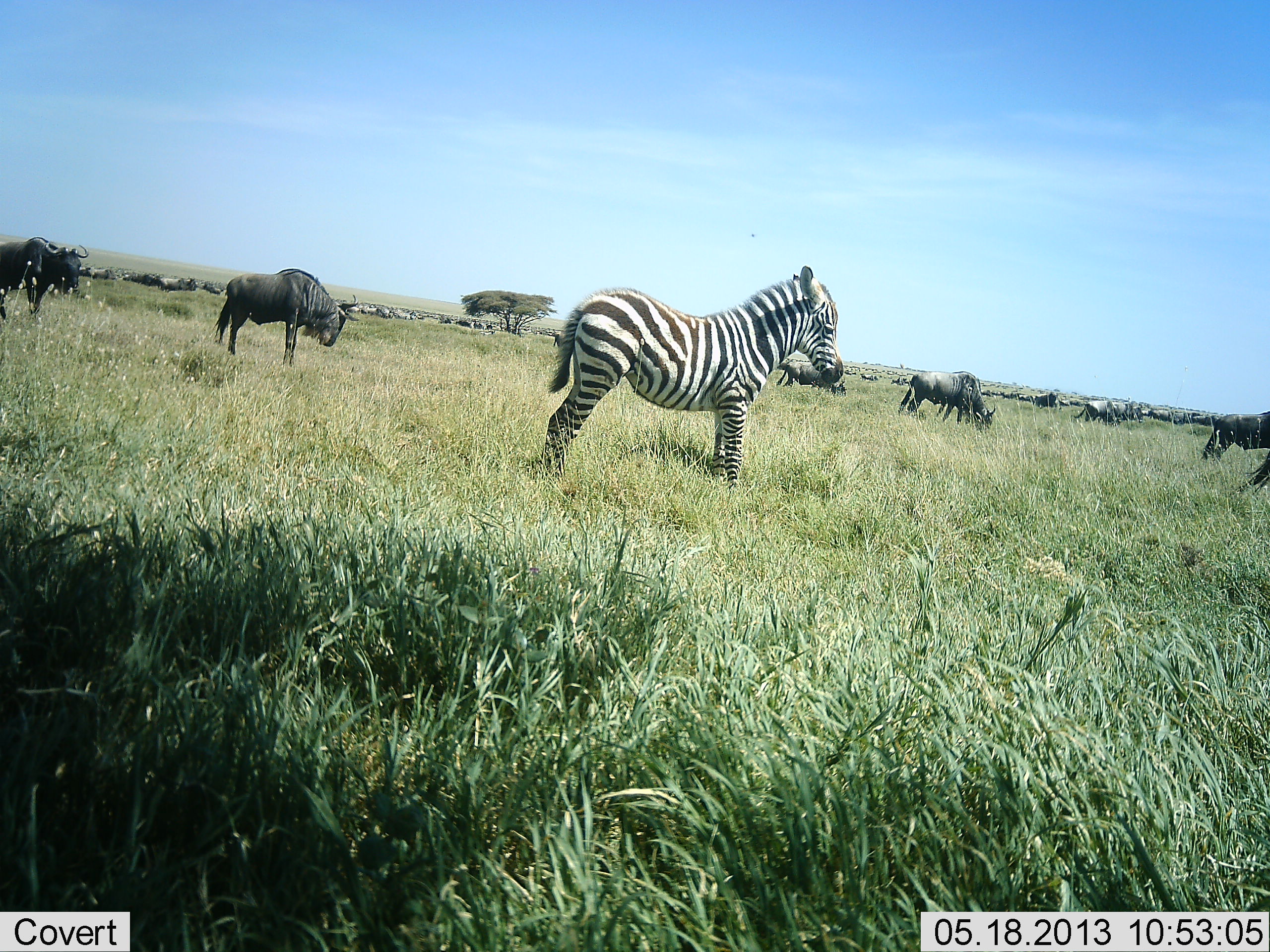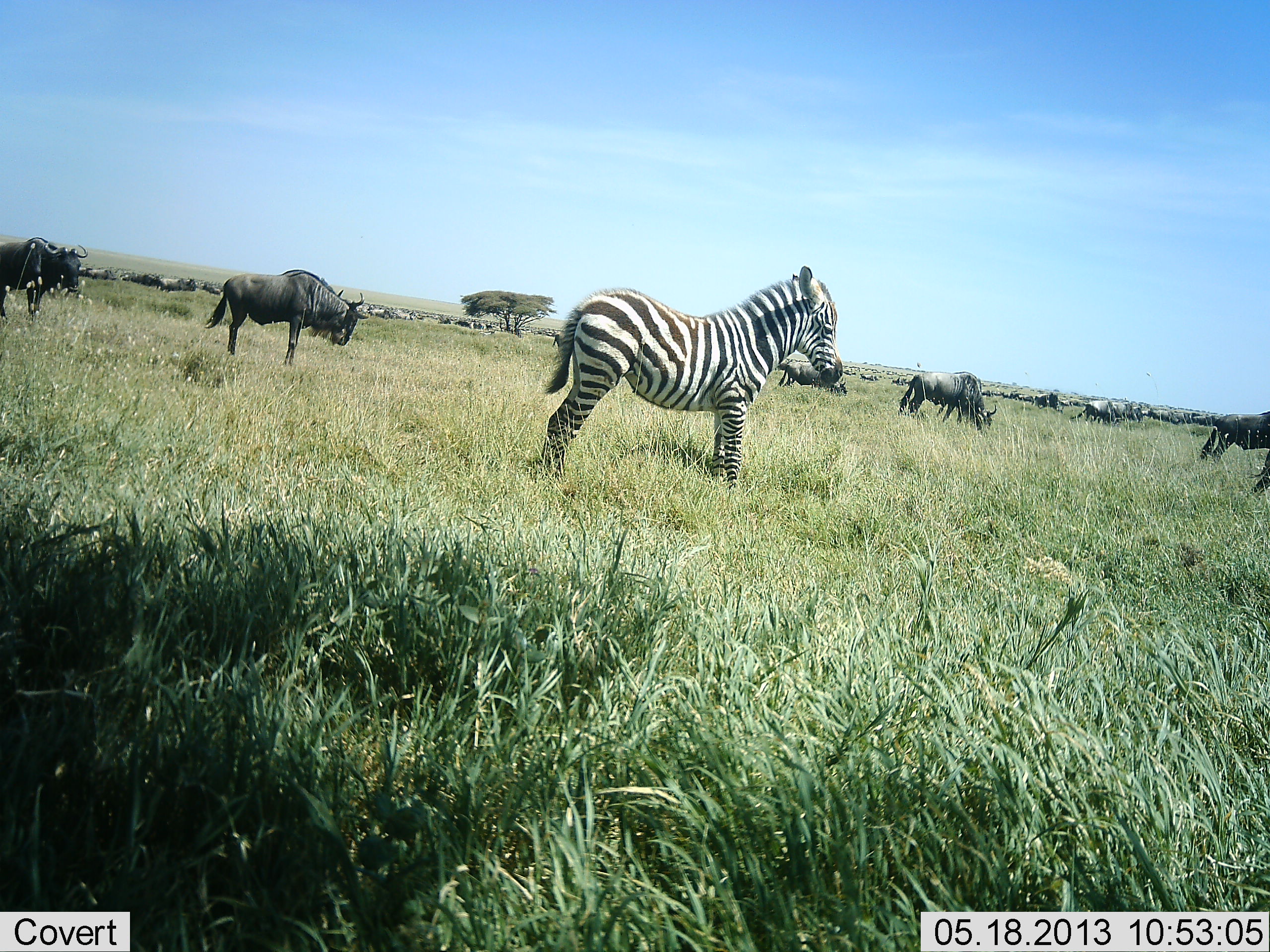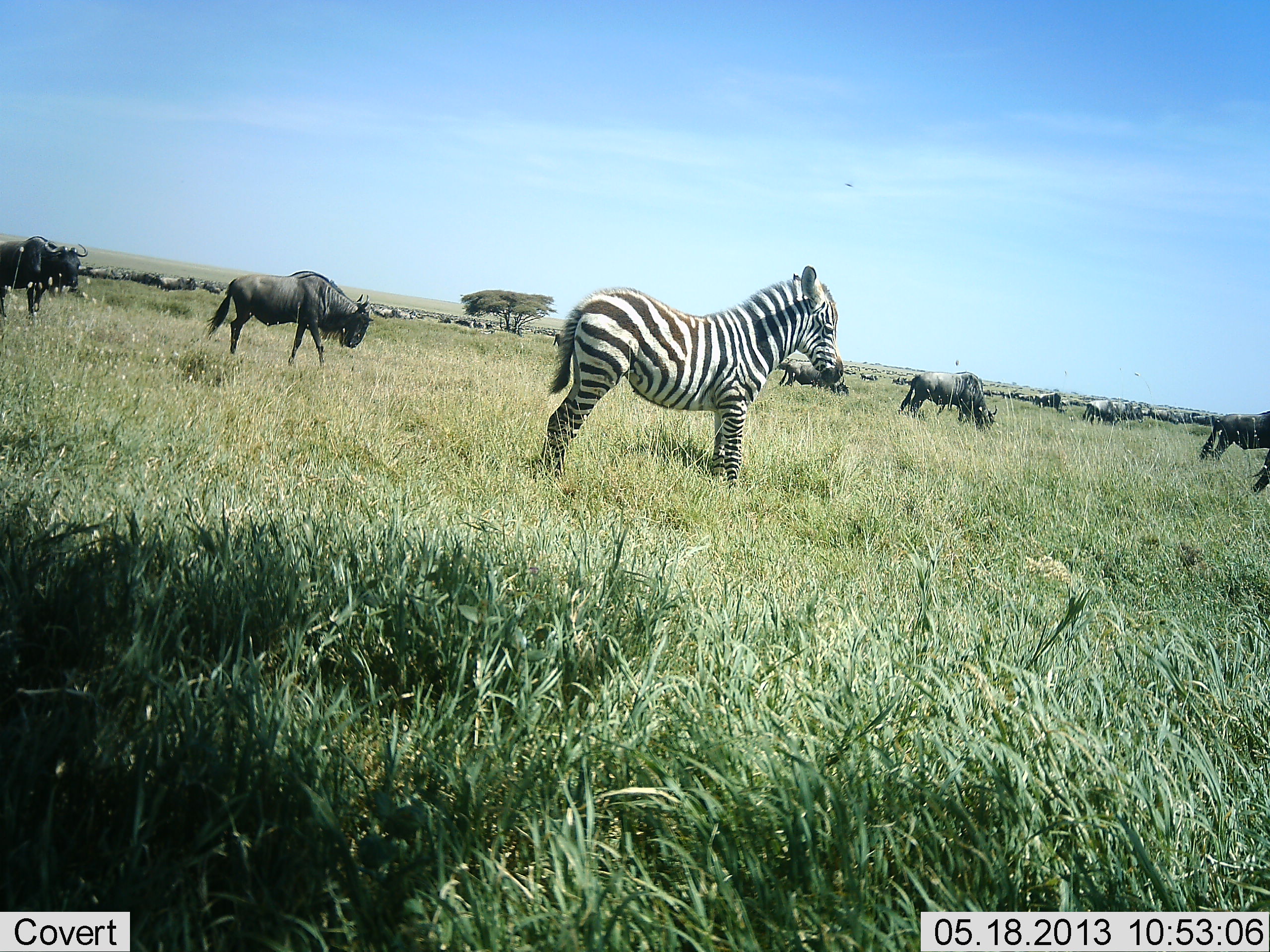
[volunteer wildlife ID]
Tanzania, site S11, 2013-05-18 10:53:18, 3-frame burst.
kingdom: Animalia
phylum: Chordata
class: Mammalia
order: Artiodactyla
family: Bovidae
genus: Connochaetes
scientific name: Connochaetes taurinus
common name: blue wildebeest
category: wildebeest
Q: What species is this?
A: Wildebeest (blue wildebeest) (Connochaetes taurinus).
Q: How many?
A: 11-50.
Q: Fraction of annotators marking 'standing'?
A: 90%.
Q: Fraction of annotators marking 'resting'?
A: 10%.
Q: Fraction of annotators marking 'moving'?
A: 30%.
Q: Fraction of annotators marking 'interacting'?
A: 0%.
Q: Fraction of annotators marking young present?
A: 0%.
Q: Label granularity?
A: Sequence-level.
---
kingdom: Animalia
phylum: Chordata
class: Mammalia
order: Perissodactyla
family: Equidae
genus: Equus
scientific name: Equus quagga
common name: plains zebra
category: zebra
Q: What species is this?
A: Zebra (plains zebra) (Equus quagga).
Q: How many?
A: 1.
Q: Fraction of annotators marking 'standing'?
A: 100%.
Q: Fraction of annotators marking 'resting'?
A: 0%.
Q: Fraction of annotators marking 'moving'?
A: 0%.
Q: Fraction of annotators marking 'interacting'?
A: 0%.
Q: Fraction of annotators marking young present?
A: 70%.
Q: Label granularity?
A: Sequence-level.